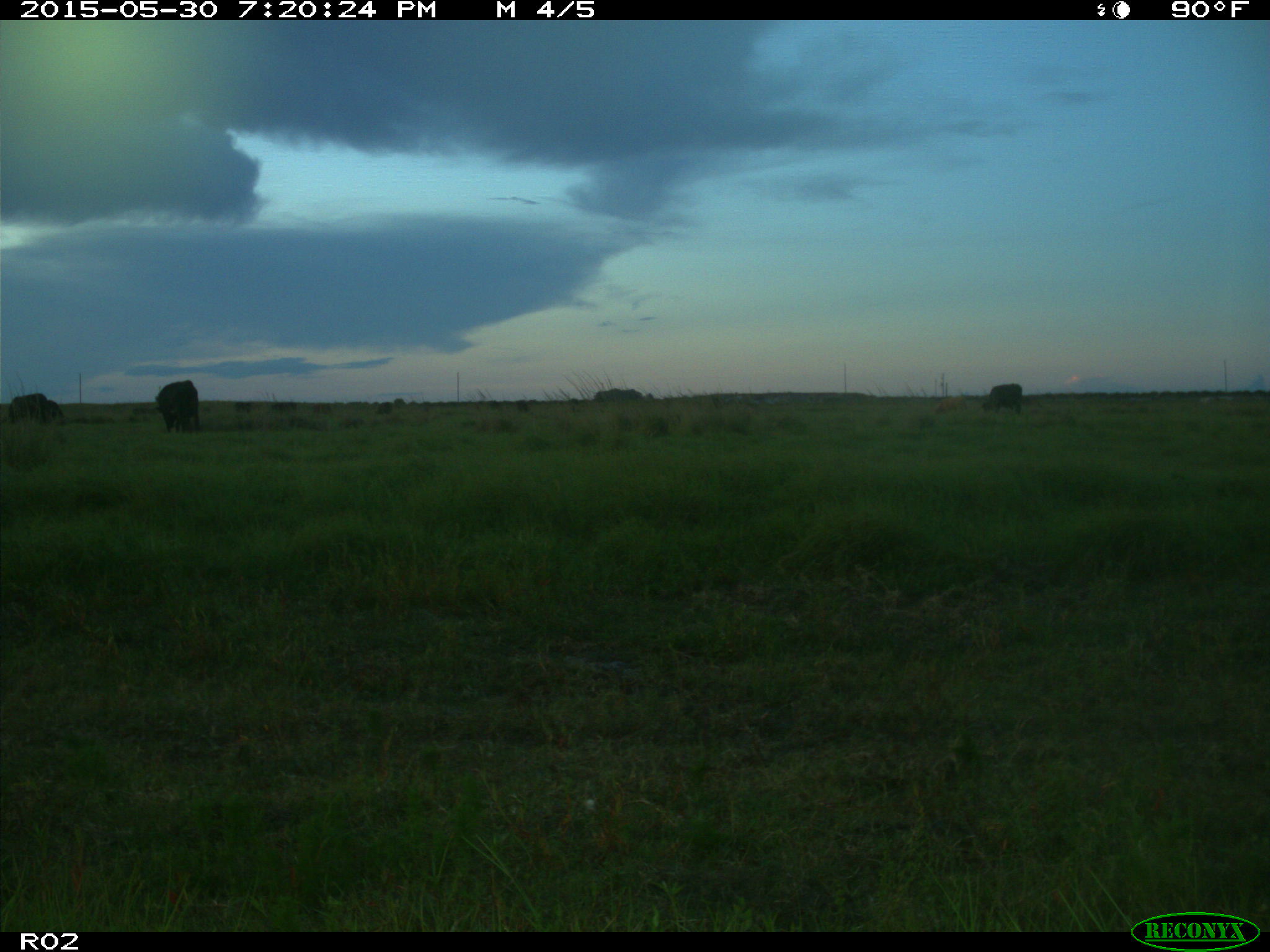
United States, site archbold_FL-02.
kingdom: Animalia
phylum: Chordata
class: Mammalia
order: Artiodactyla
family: Bovidae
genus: Bos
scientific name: Bos taurus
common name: domestic cow